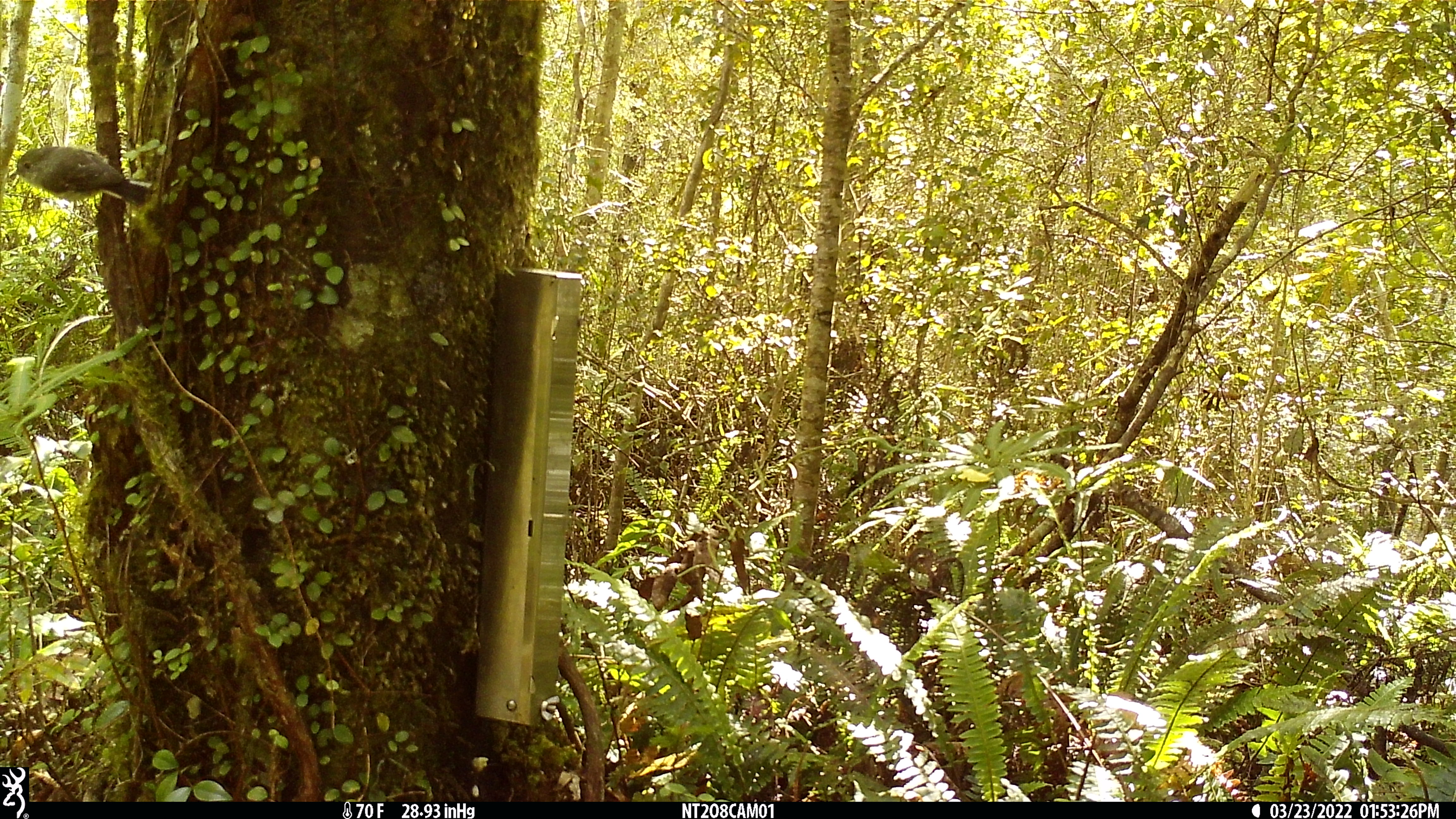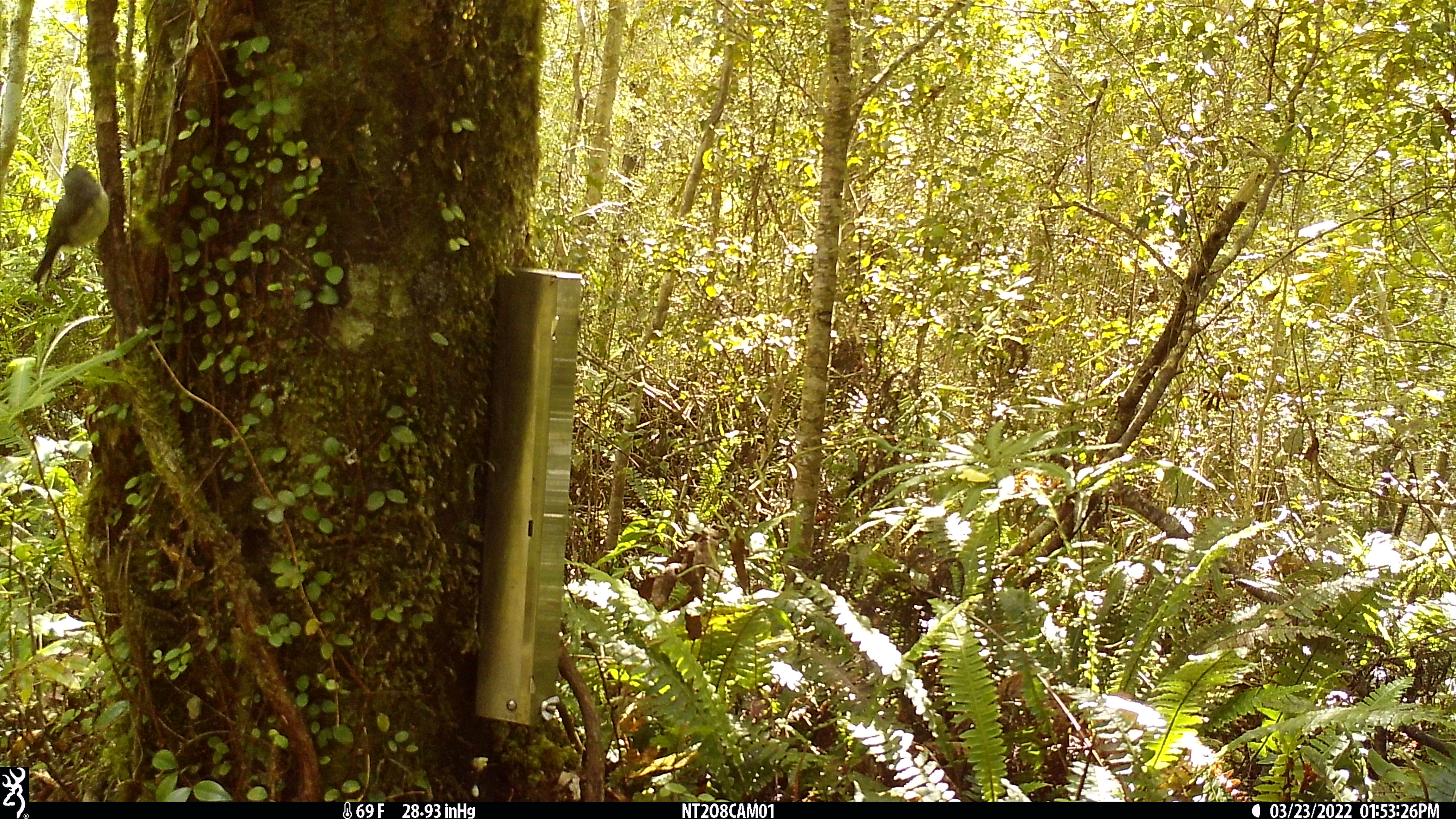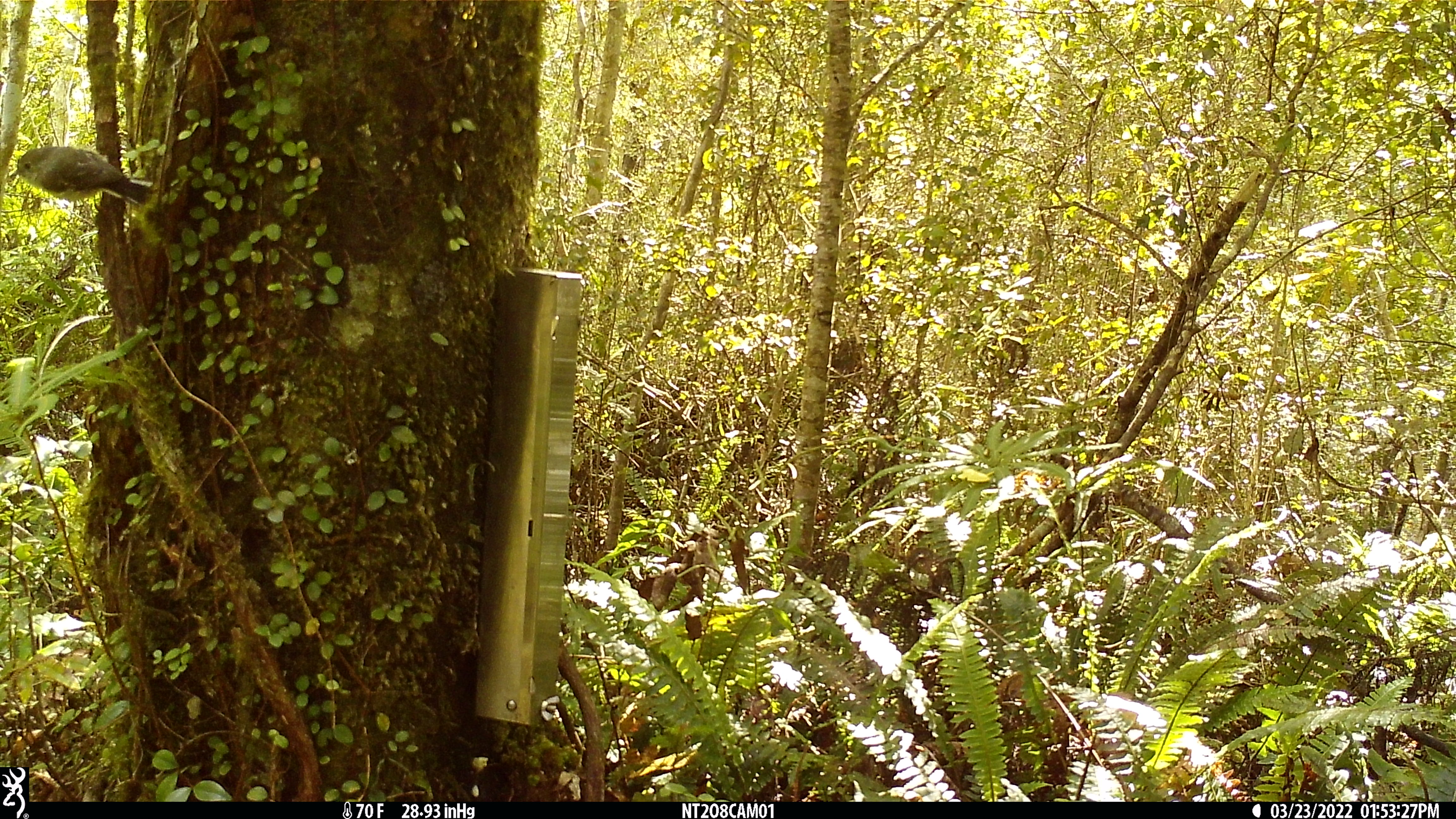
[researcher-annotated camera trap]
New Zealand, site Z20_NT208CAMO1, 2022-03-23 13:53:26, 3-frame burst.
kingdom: Animalia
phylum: Chordata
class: Aves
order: Passeriformes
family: Petroicidae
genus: Petroica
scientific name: Petroica macrocephala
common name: tomtit